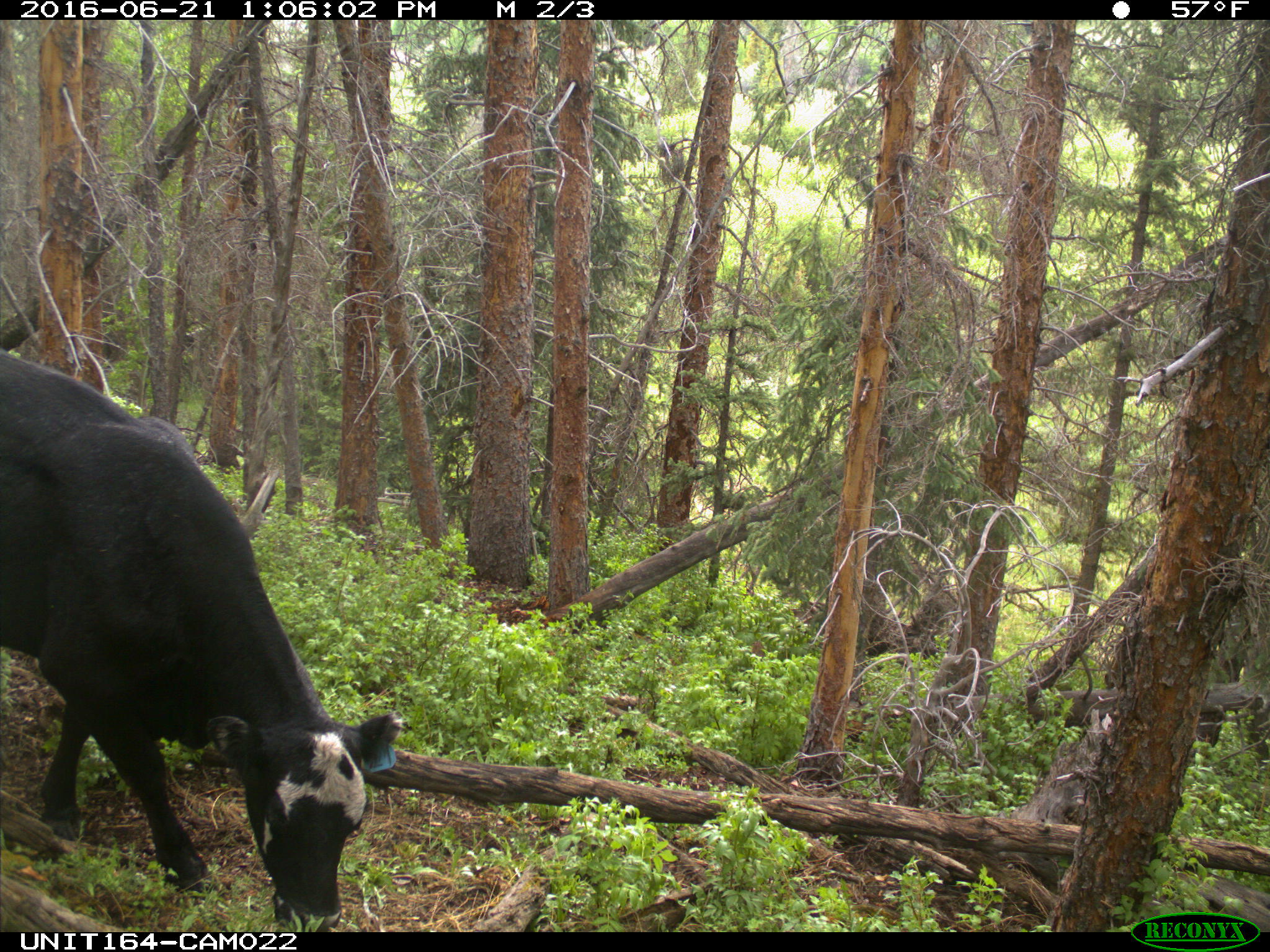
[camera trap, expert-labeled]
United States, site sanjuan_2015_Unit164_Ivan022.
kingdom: Animalia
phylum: Chordata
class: Mammalia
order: Artiodactyla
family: Bovidae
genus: Bos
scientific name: Bos taurus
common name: domestic cow